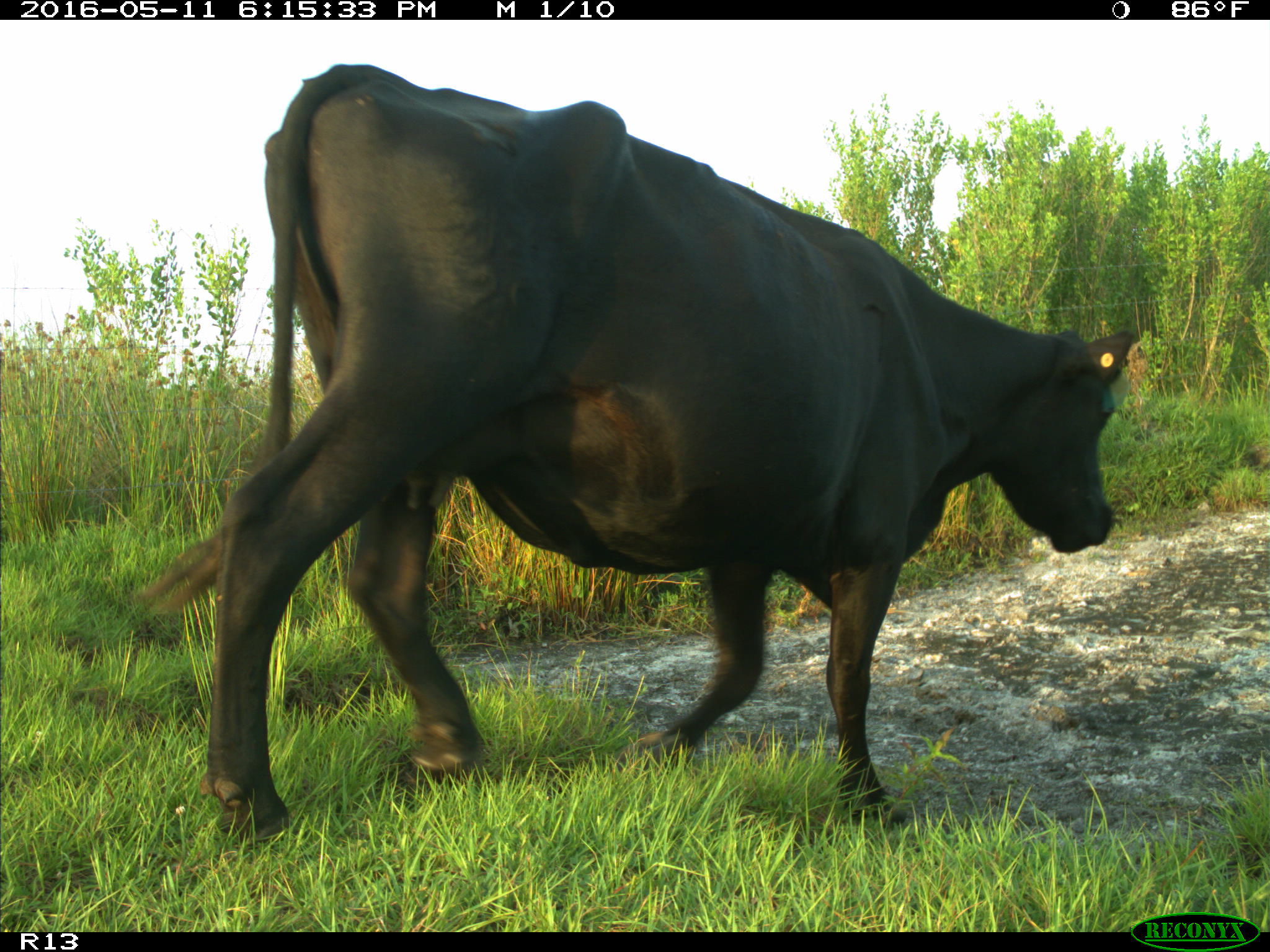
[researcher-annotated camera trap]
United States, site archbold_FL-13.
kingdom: Animalia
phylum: Chordata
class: Mammalia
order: Artiodactyla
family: Bovidae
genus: Bos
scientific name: Bos taurus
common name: domestic cow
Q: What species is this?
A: Bos taurus (domestic cow).